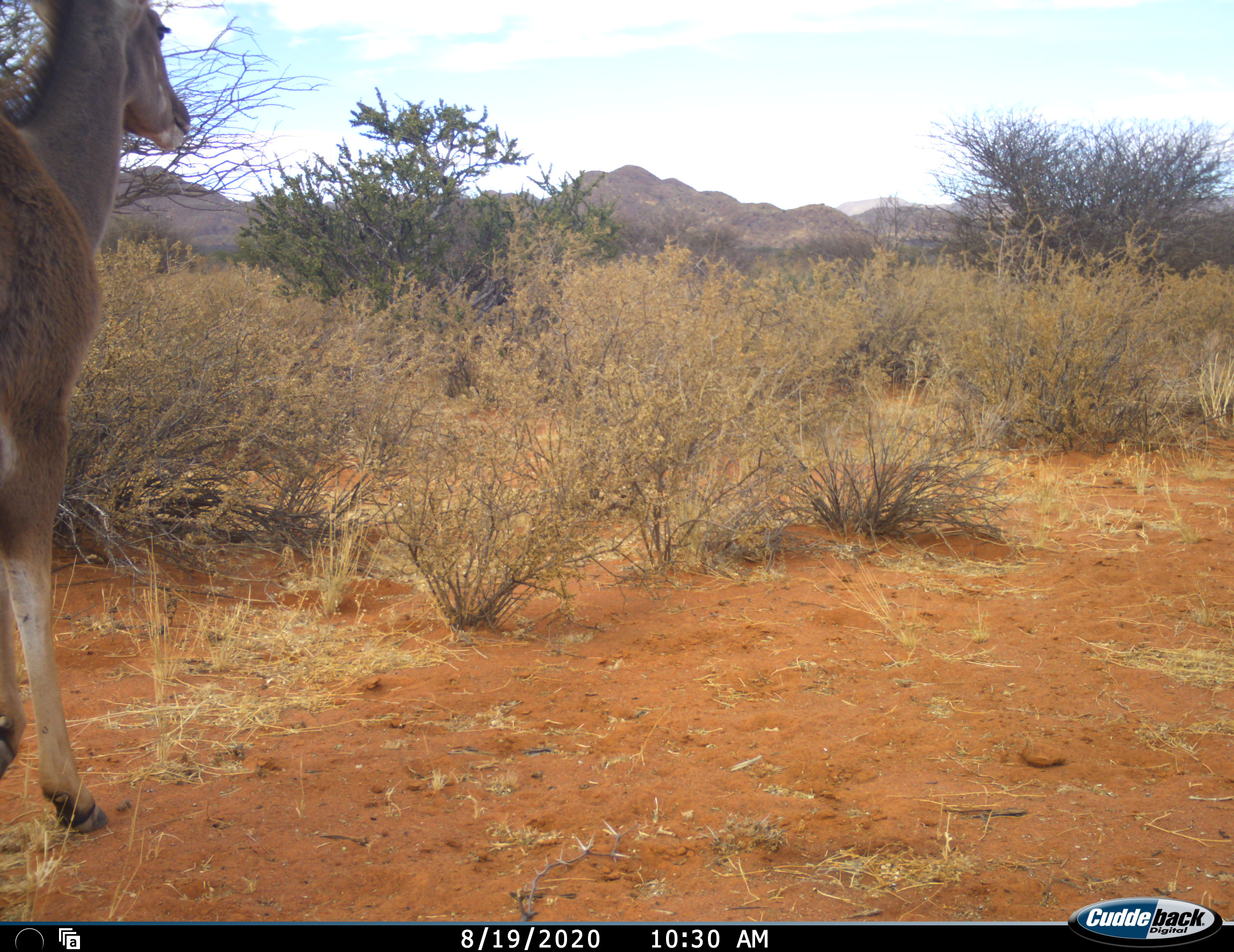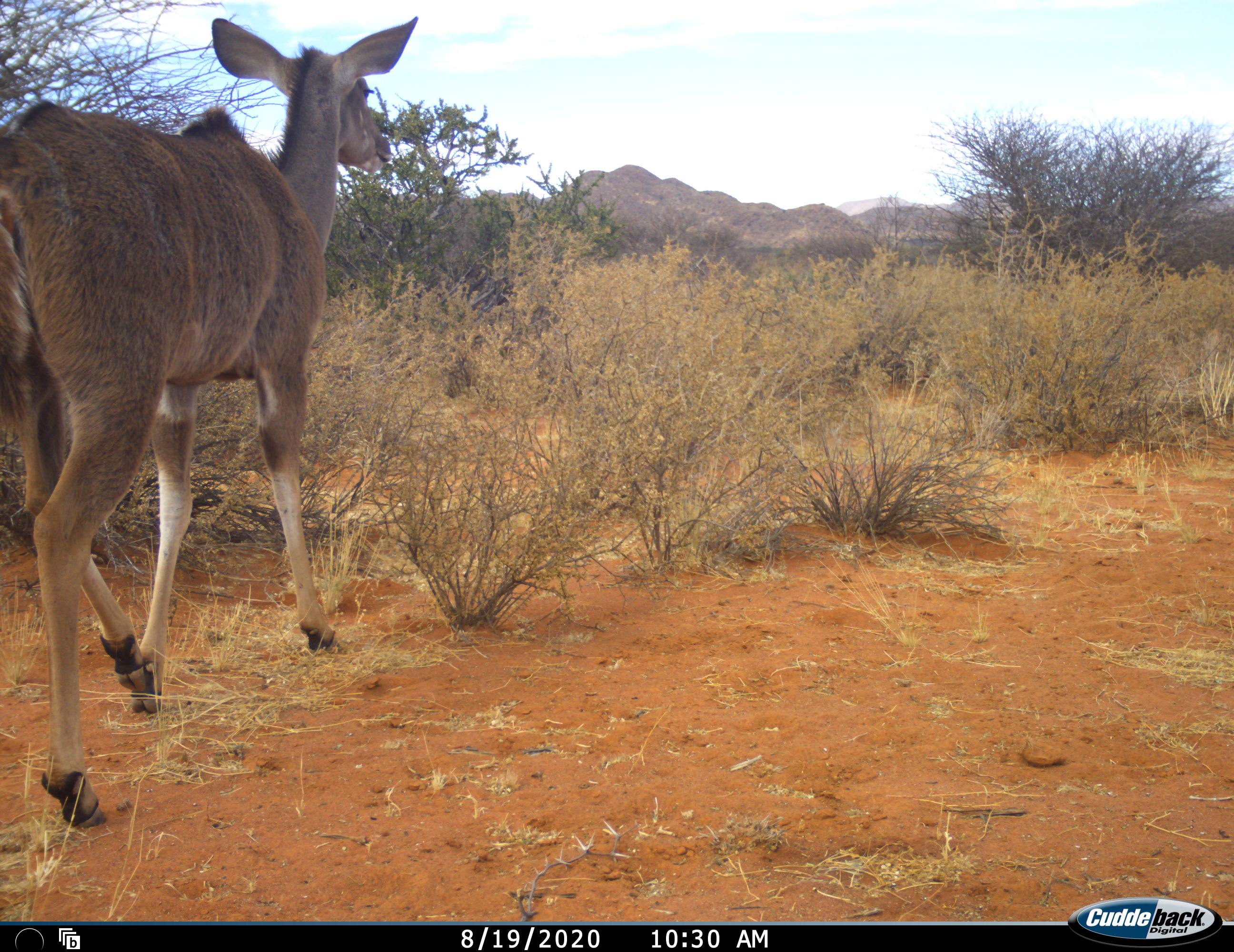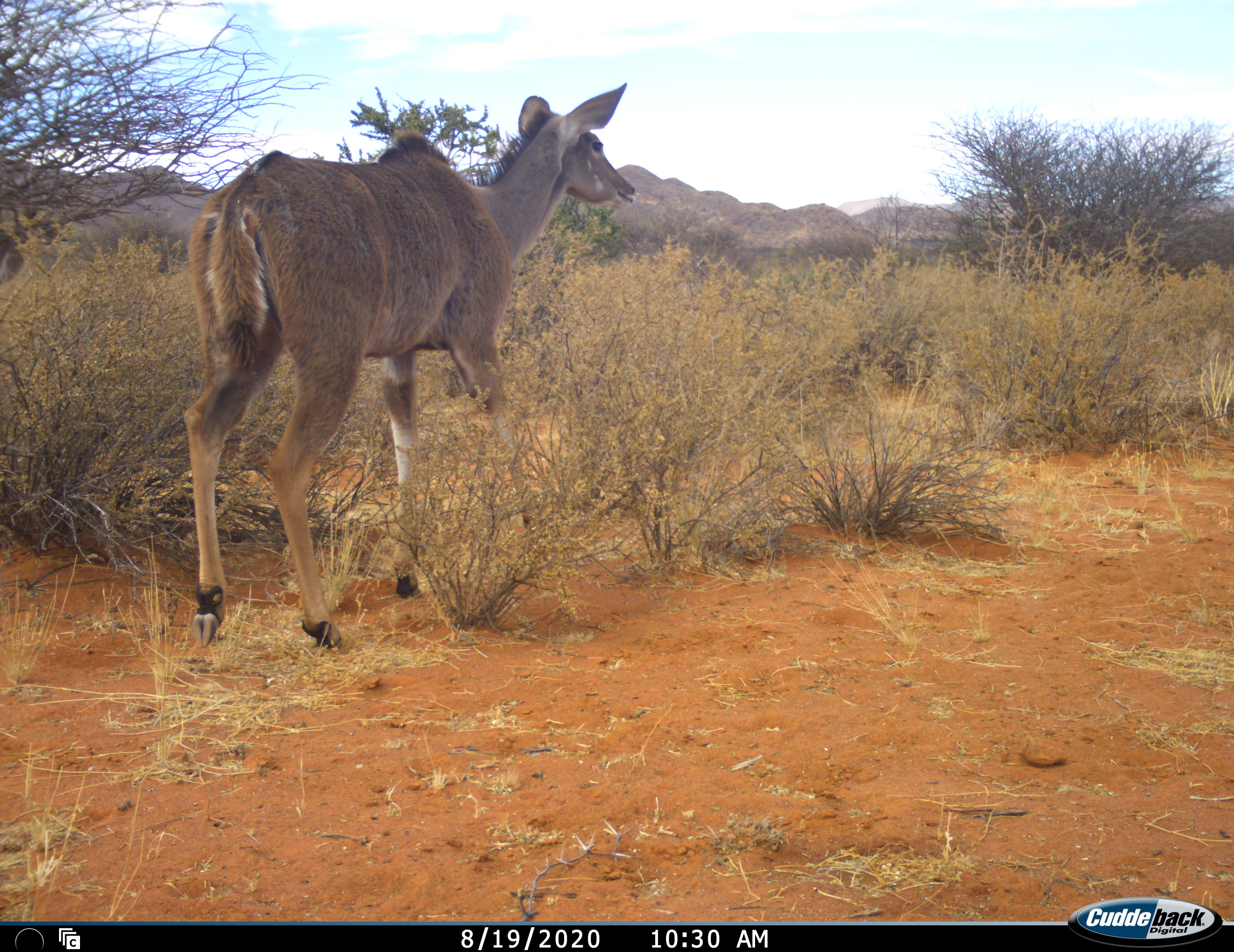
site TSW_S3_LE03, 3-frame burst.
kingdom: Animalia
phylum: Chordata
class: Mammalia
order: Artiodactyla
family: Bovidae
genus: Tragelaphus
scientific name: Tragelaphus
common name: kudu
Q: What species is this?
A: Kudu (Tragelaphus).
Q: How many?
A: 1.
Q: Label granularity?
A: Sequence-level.